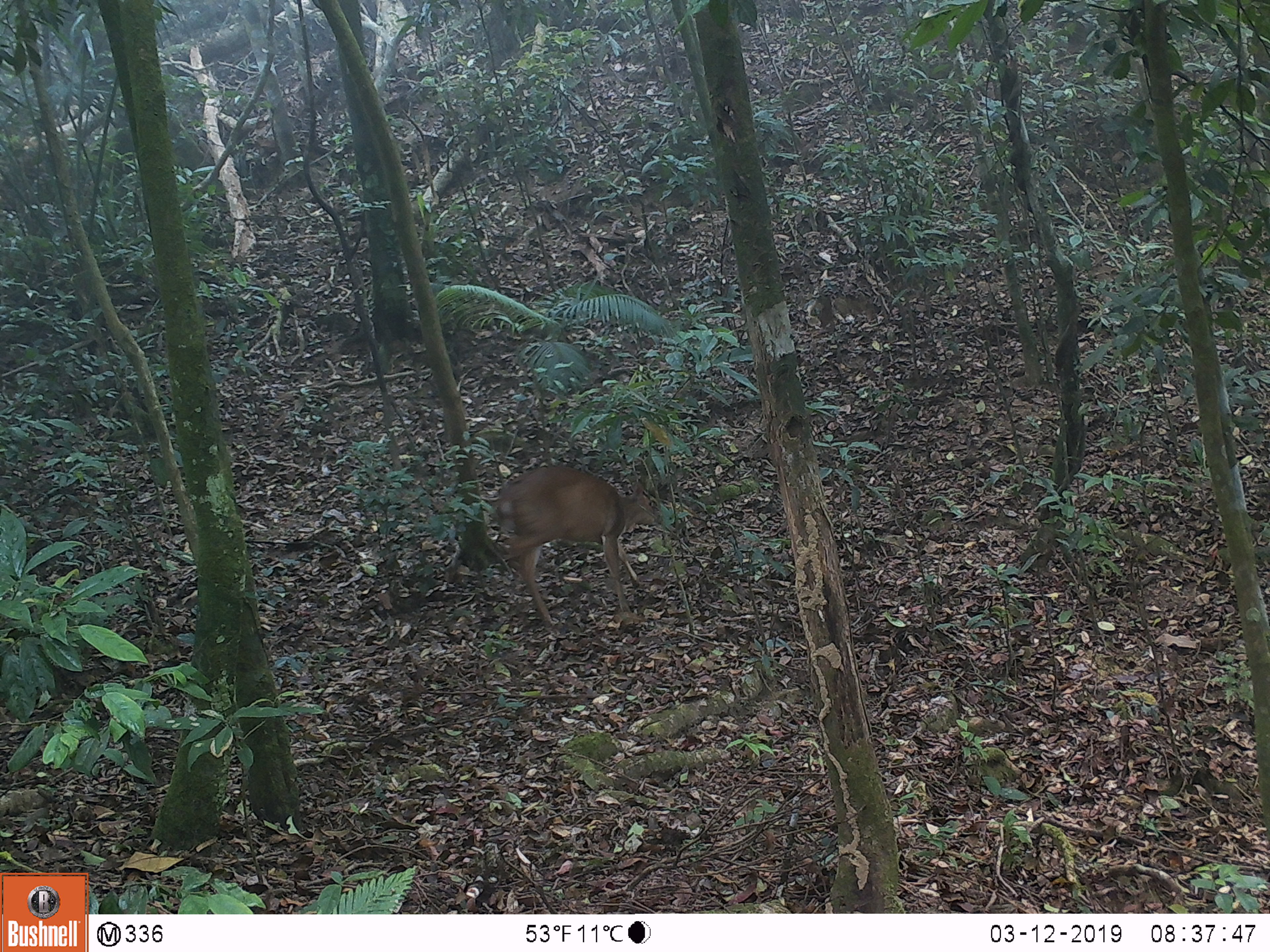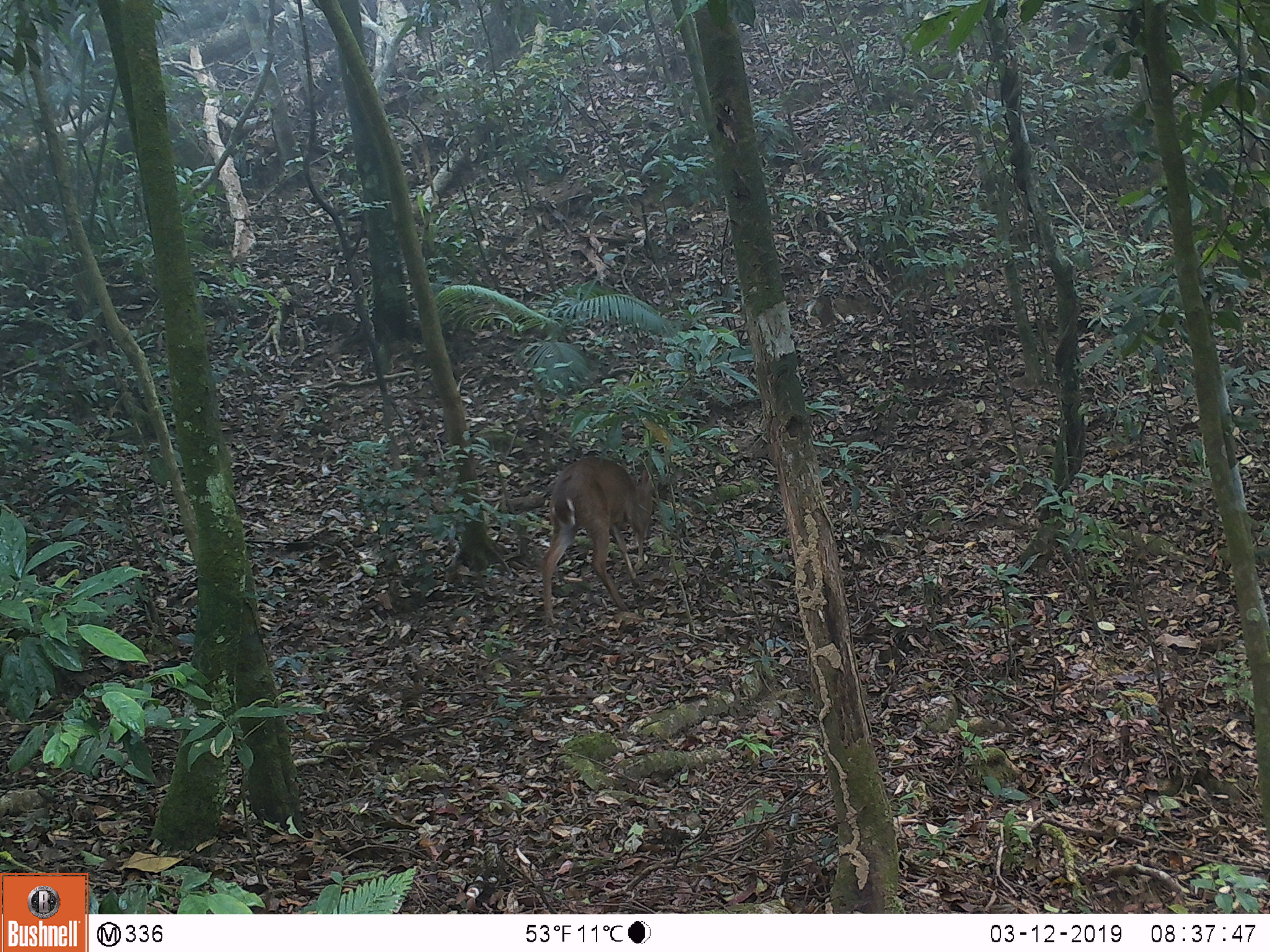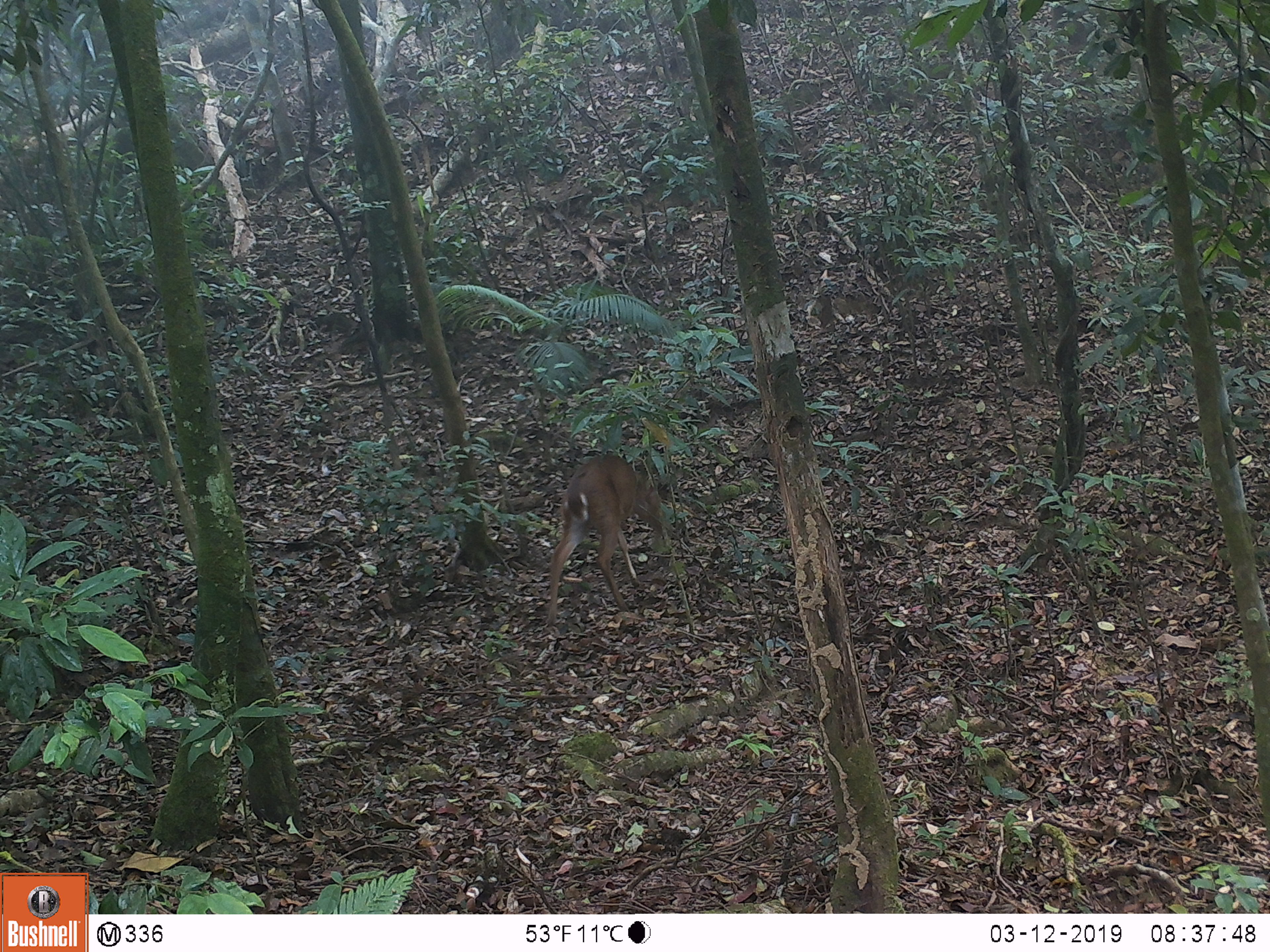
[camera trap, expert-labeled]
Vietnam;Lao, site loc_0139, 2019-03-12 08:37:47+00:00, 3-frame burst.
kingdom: Animalia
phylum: Chordata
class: Mammalia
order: Artiodactyla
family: Cervidae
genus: Muntiacus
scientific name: Muntiacus vuquangensis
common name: large-antlered muntjac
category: large antlered muntjac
Large antlered muntjac (large-antlered muntjac) (Muntiacus vuquangensis). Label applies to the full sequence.